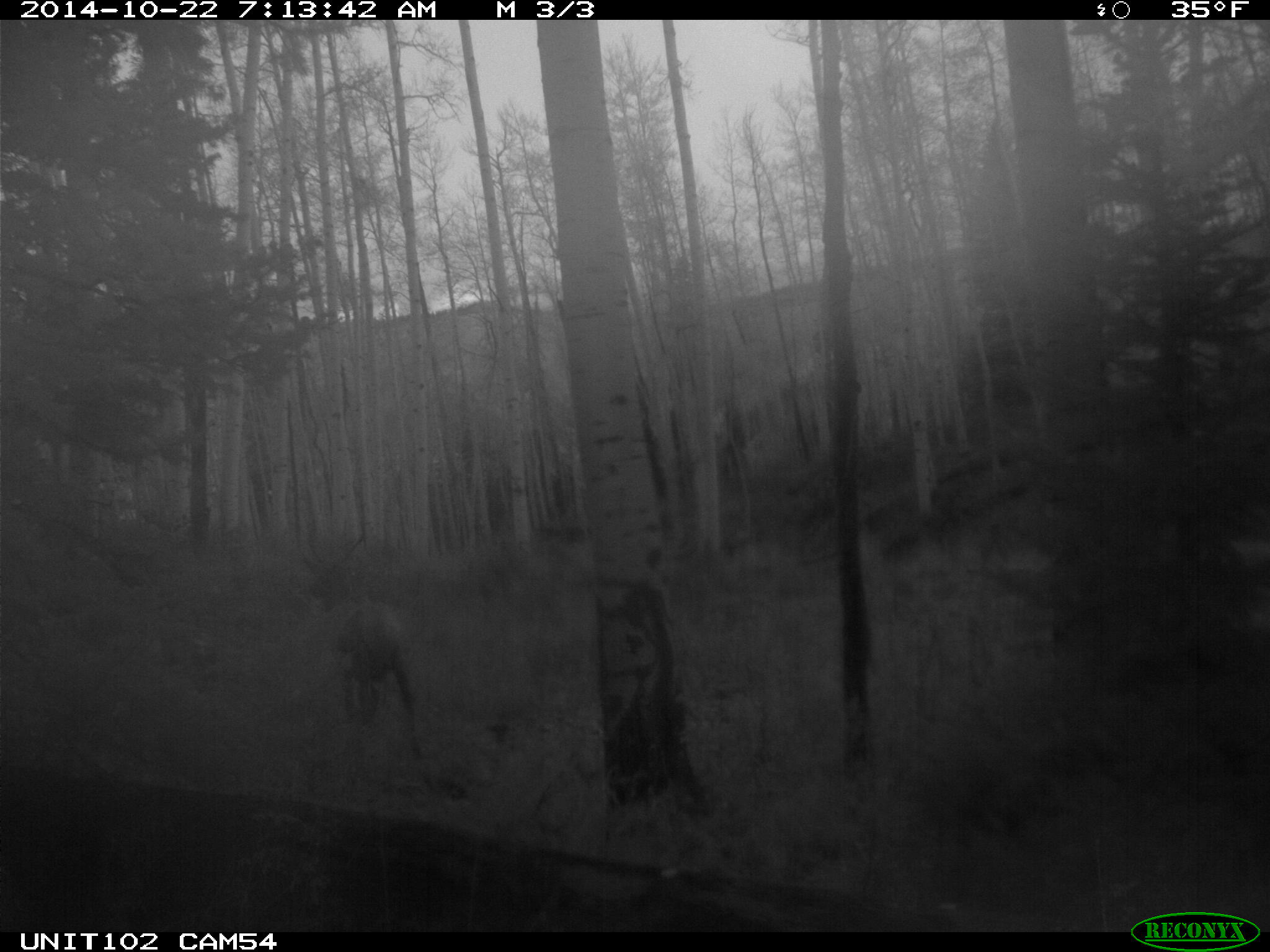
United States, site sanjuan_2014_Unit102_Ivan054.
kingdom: Animalia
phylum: Chordata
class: Mammalia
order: Artiodactyla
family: Cervidae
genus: Cervus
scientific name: Cervus elaphus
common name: red deer